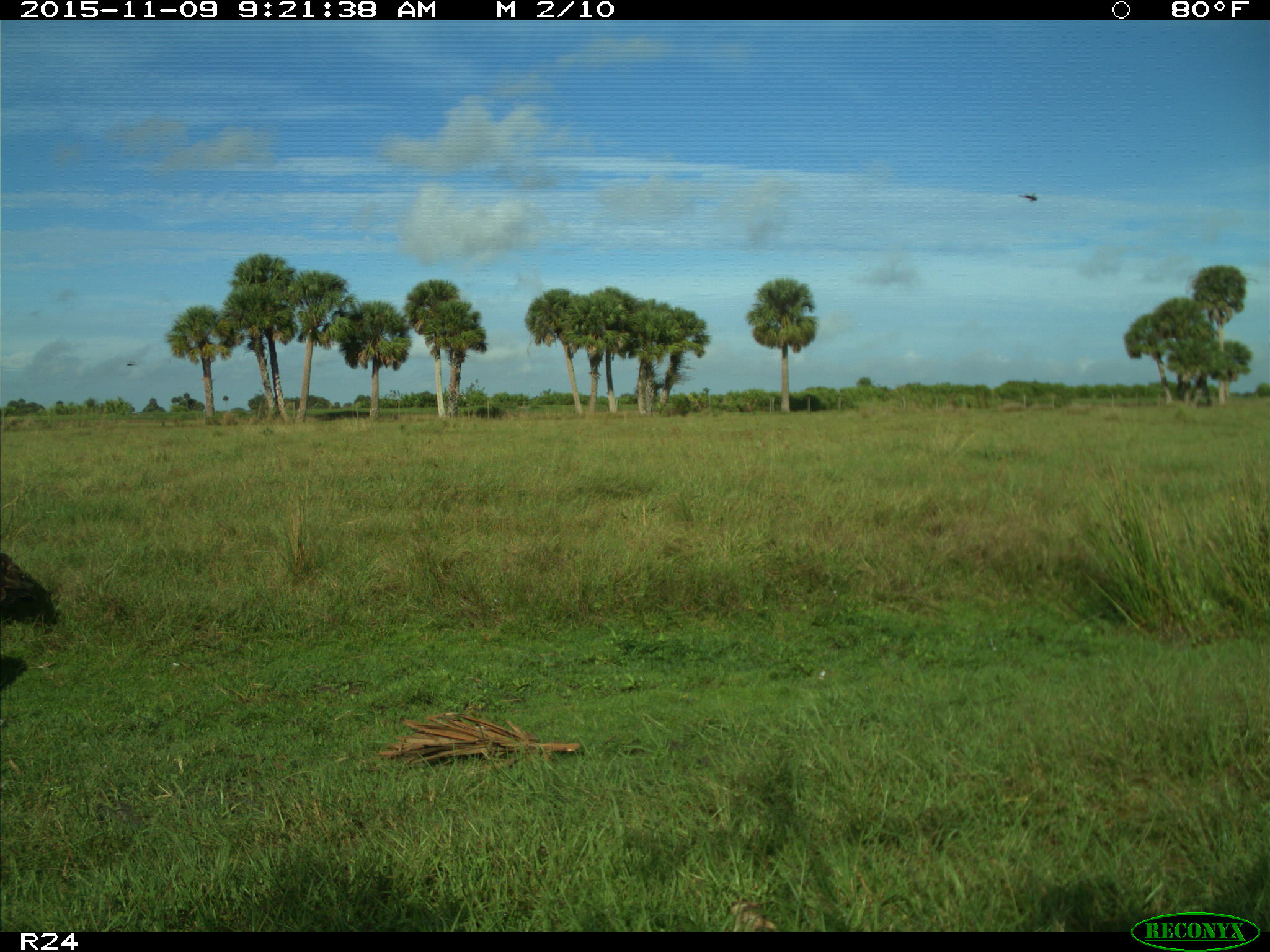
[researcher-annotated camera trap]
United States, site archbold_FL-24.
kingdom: Animalia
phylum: Chordata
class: Aves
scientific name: Aves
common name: birds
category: unidentified bird